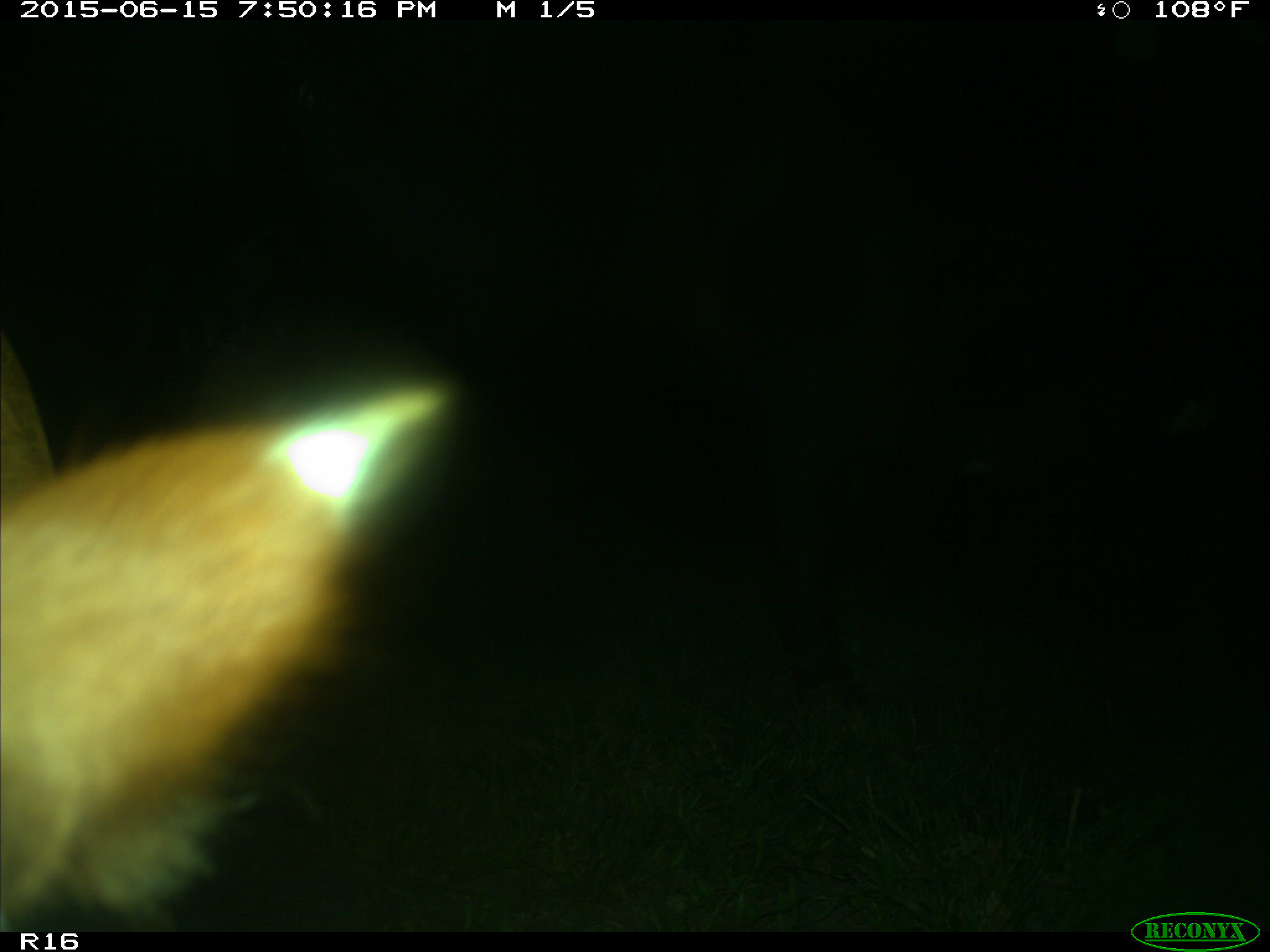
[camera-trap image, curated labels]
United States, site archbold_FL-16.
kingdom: Animalia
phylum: Chordata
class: Mammalia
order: Artiodactyla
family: Bovidae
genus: Bos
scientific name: Bos taurus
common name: domestic cow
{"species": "Bos taurus (domestic cow)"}